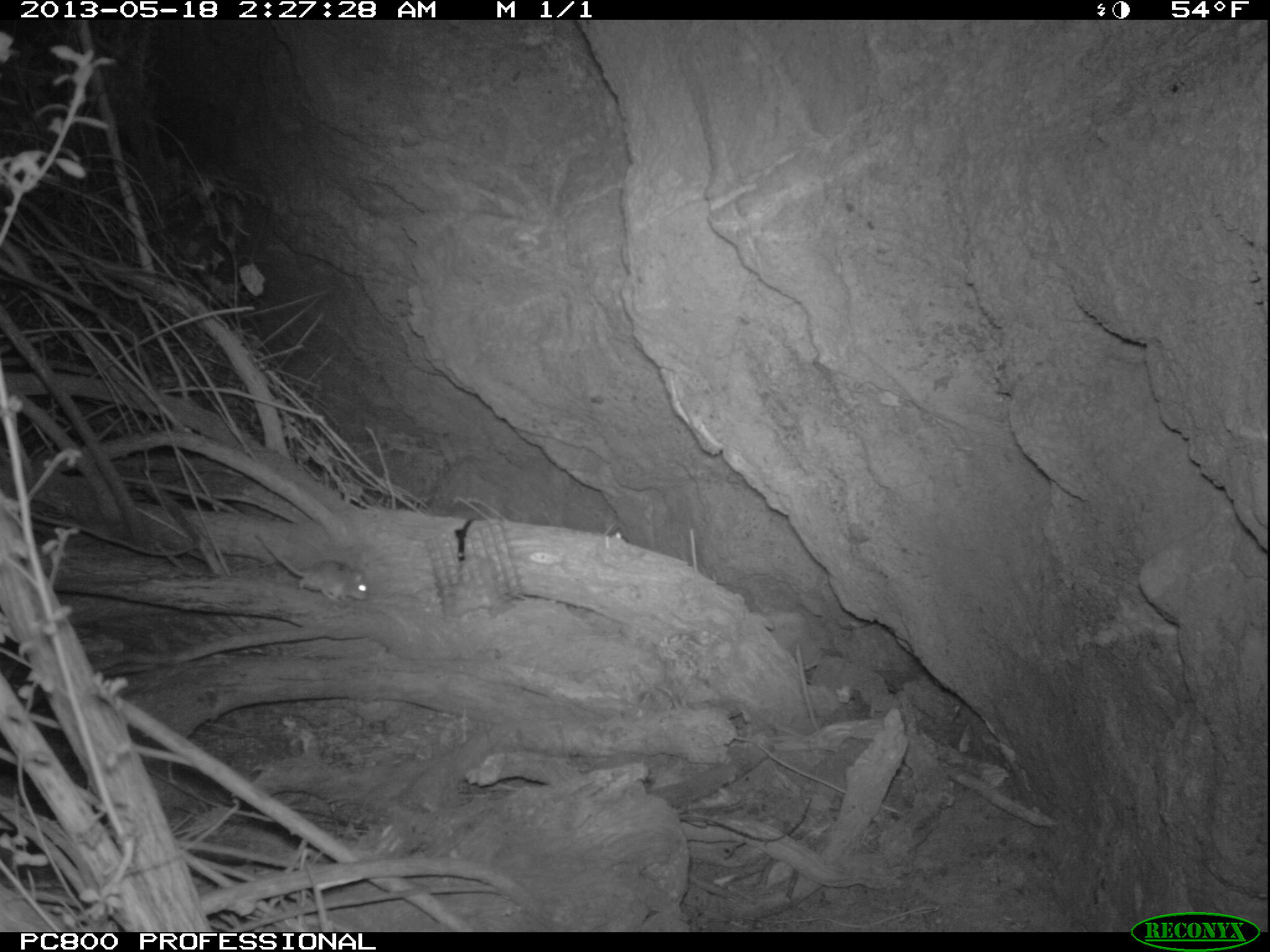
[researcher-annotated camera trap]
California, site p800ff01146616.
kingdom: Animalia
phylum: Chordata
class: Mammalia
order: Rodentia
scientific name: Rodentia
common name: rodent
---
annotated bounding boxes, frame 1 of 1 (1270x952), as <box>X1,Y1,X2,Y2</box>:
rodent: <box>255,531,368,602</box>